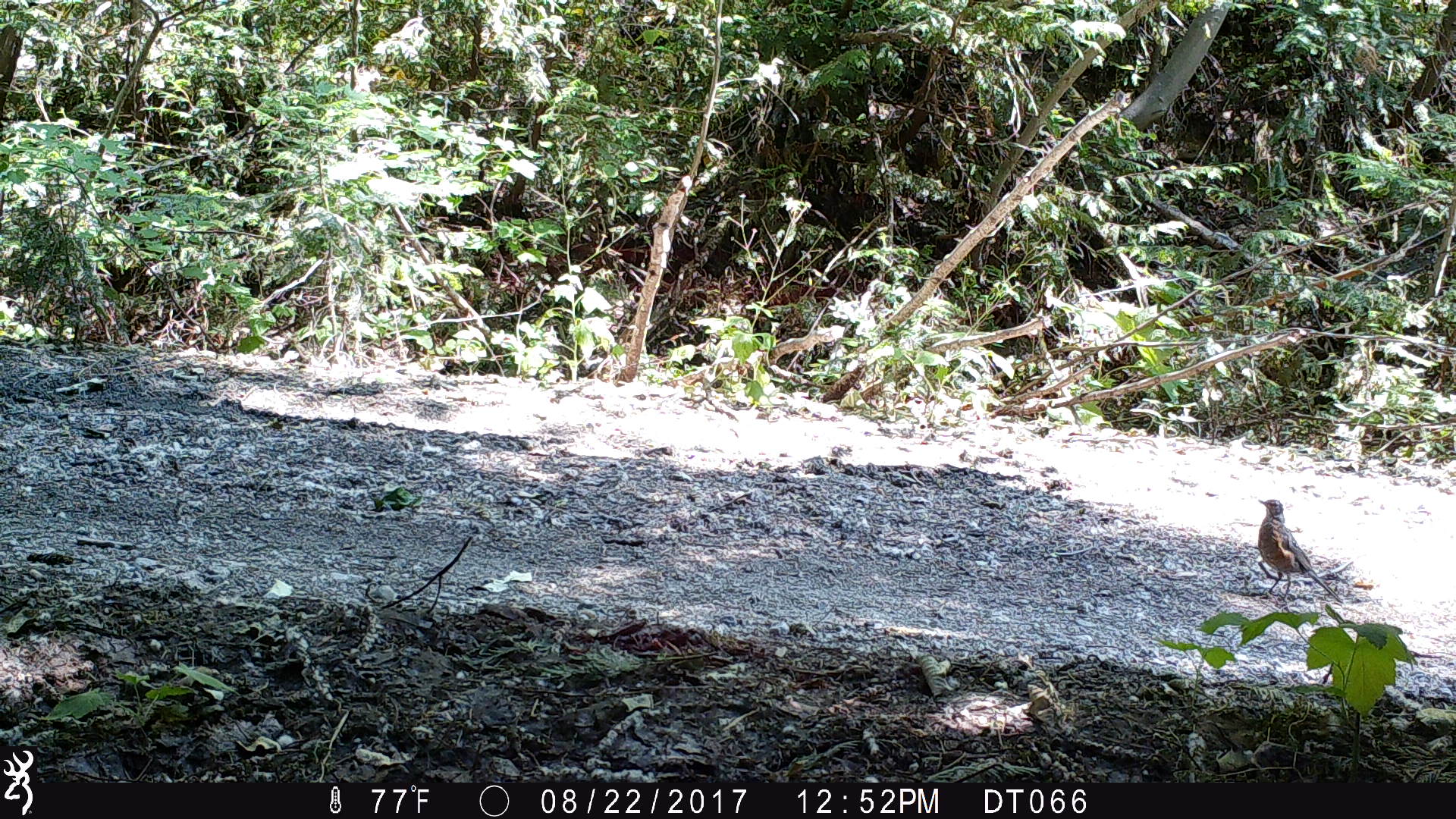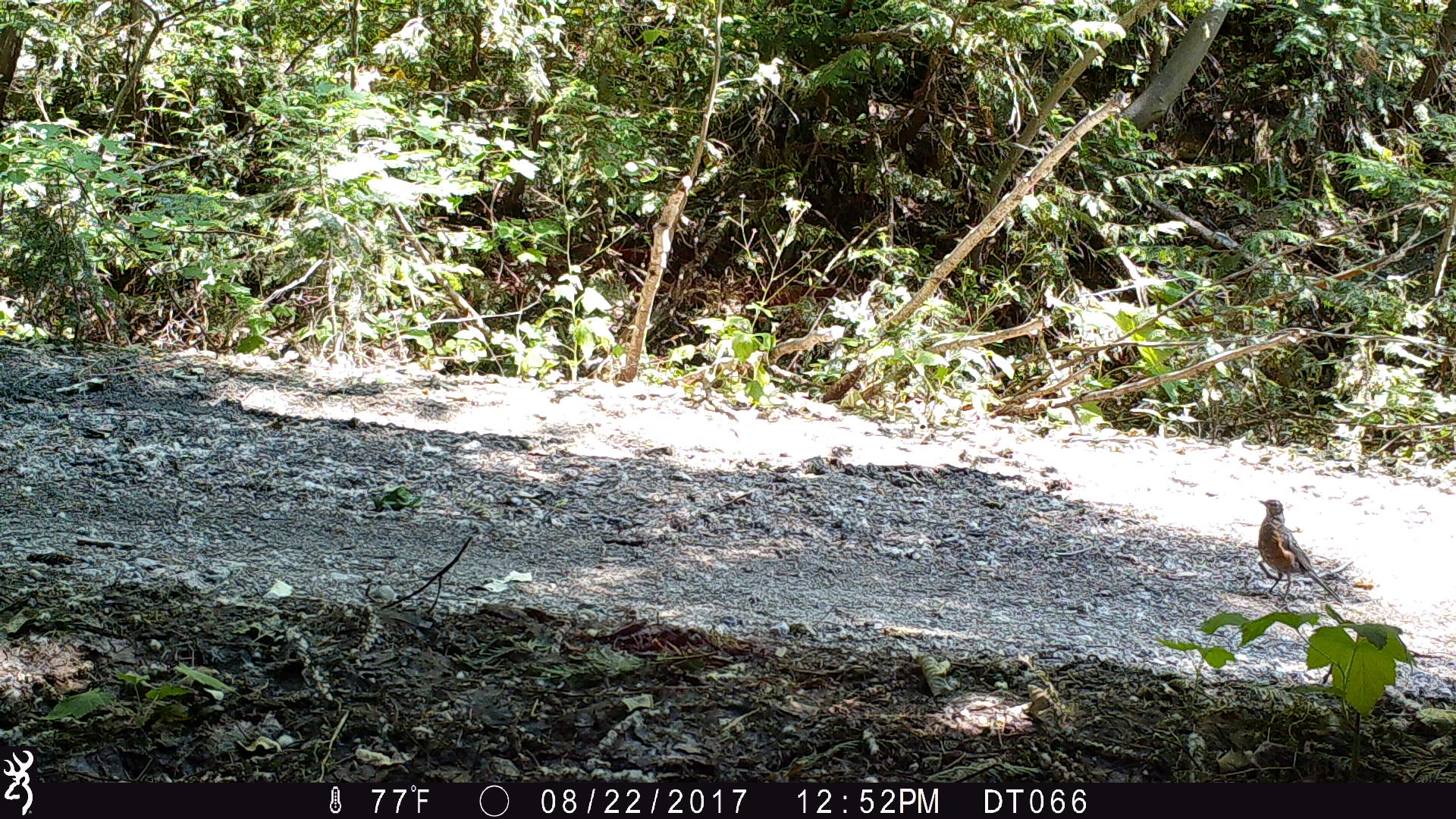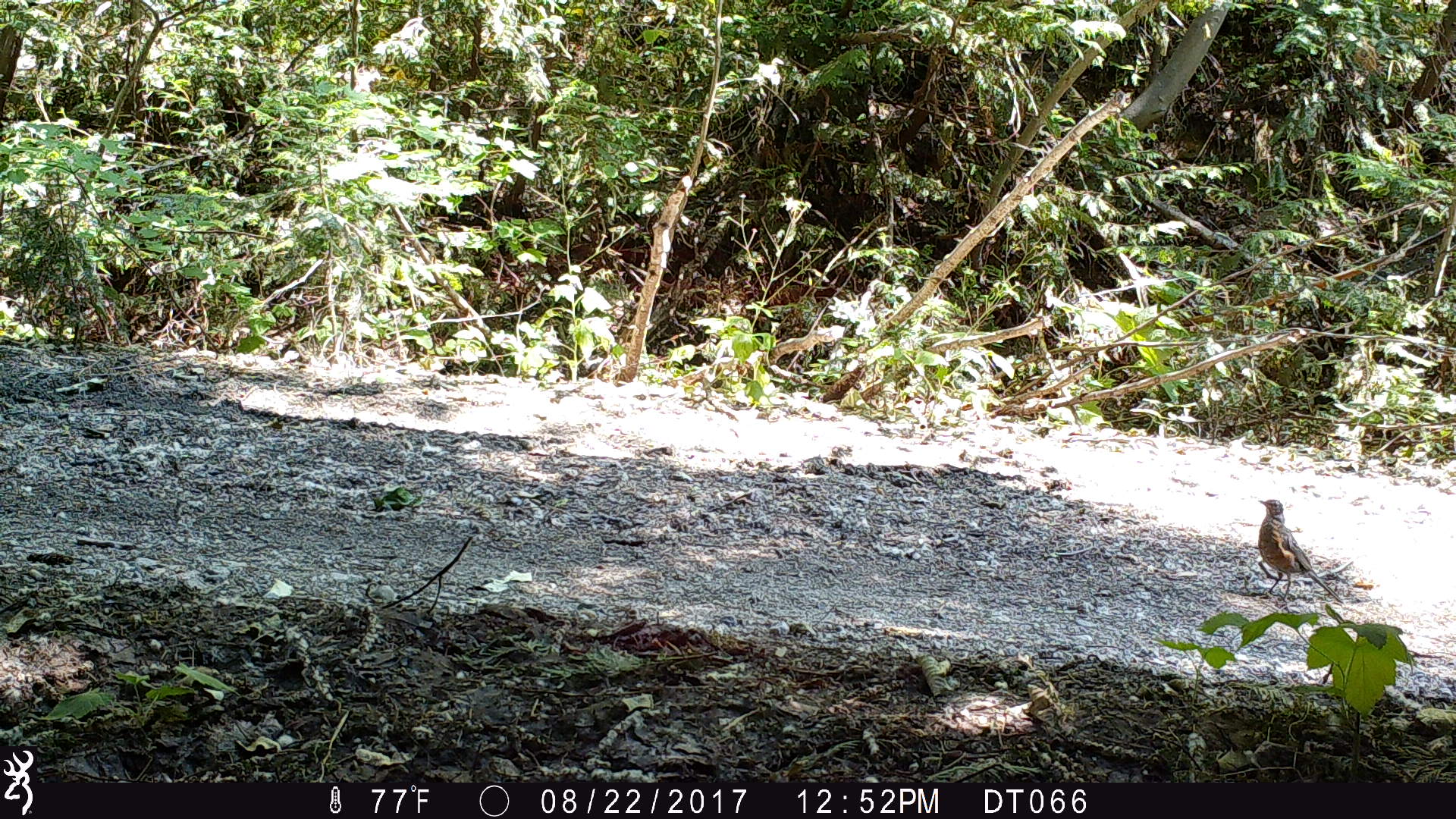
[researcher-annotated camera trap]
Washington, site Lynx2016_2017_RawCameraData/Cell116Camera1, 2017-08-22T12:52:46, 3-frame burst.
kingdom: Animalia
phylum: Chordata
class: Aves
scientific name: Aves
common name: birds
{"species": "Aves (birds)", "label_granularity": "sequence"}